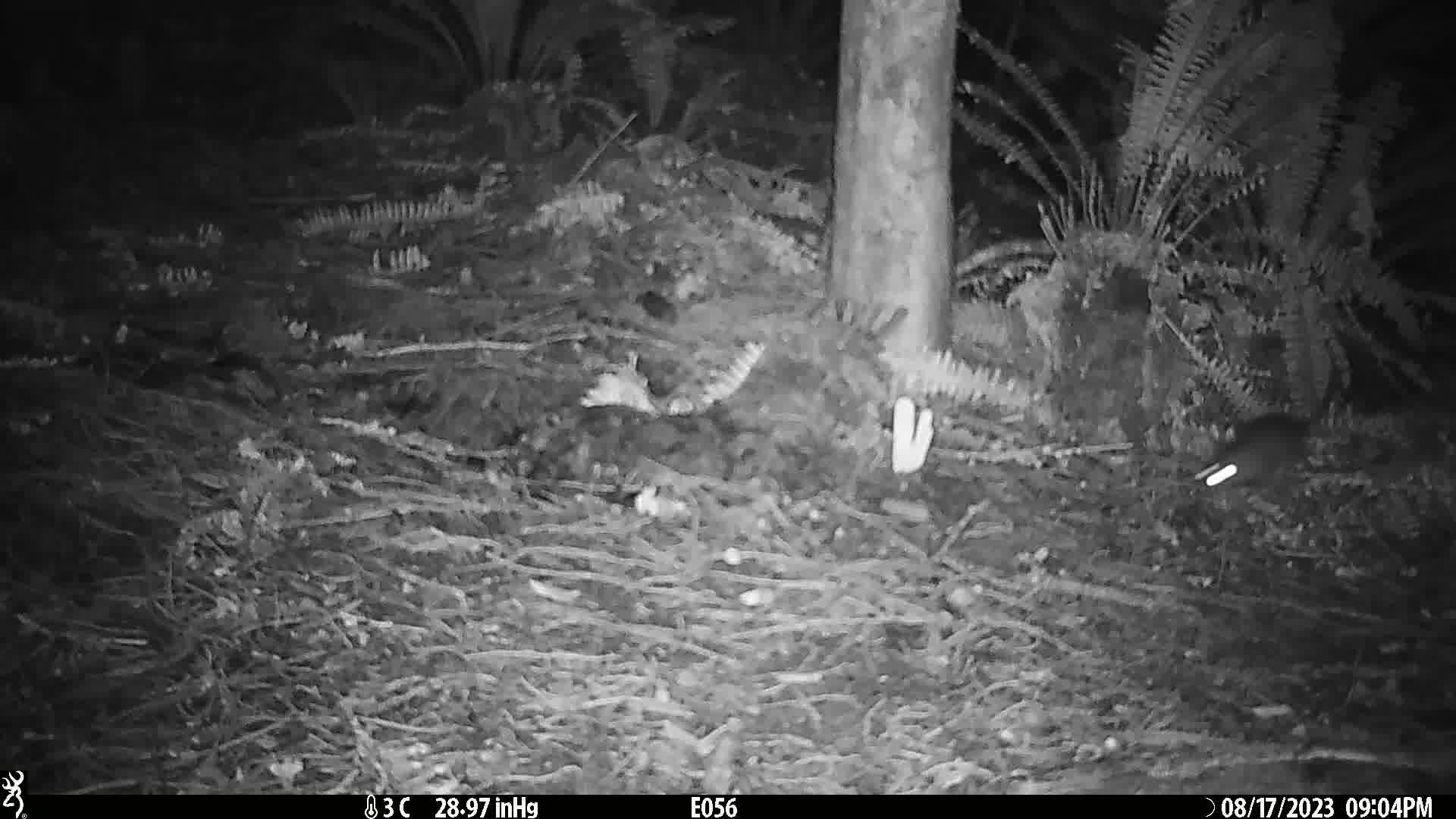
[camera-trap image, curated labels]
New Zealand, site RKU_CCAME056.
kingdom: Animalia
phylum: Chordata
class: Mammalia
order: Rodentia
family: Muridae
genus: Rattus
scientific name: Rattus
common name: rat